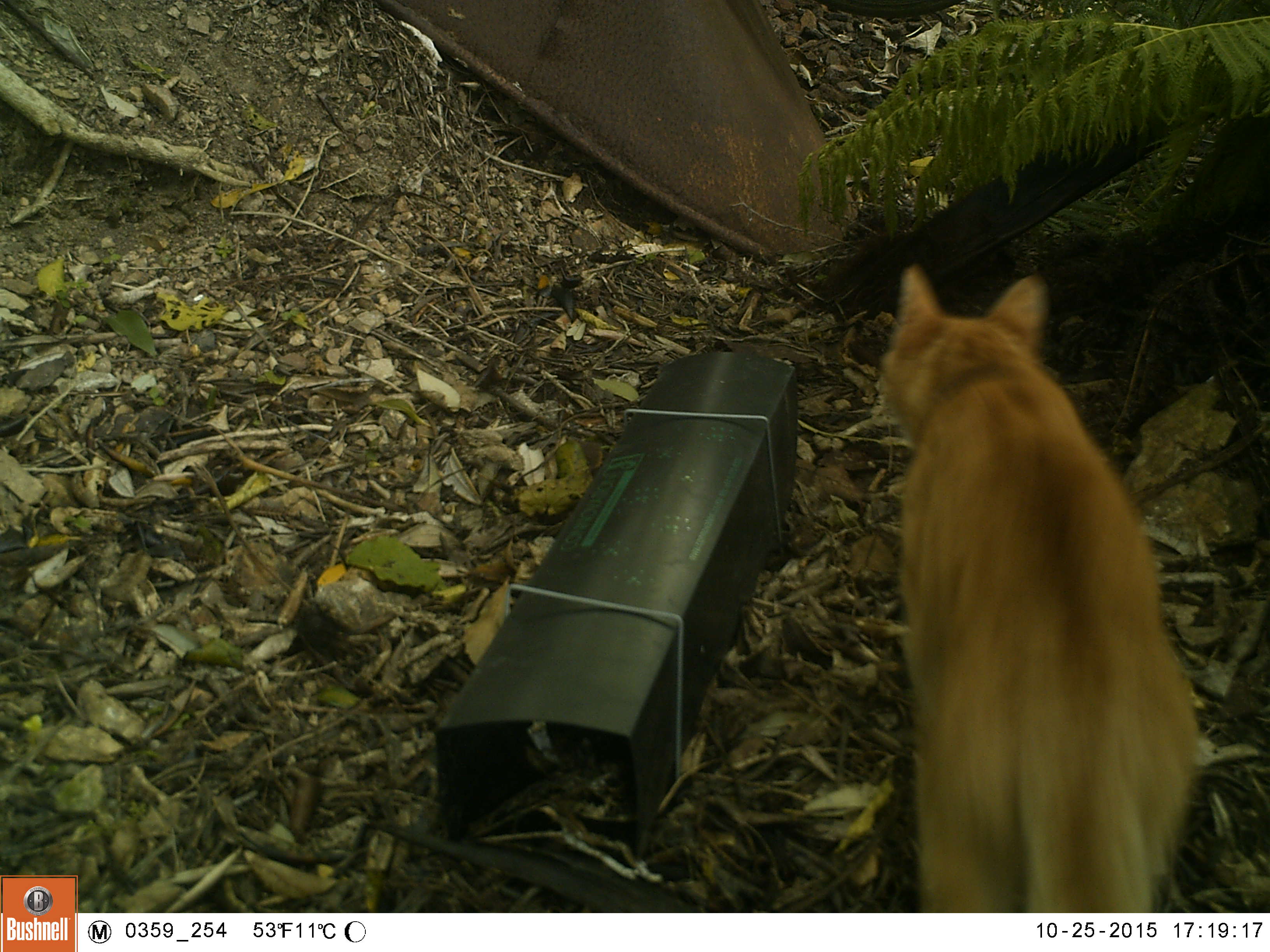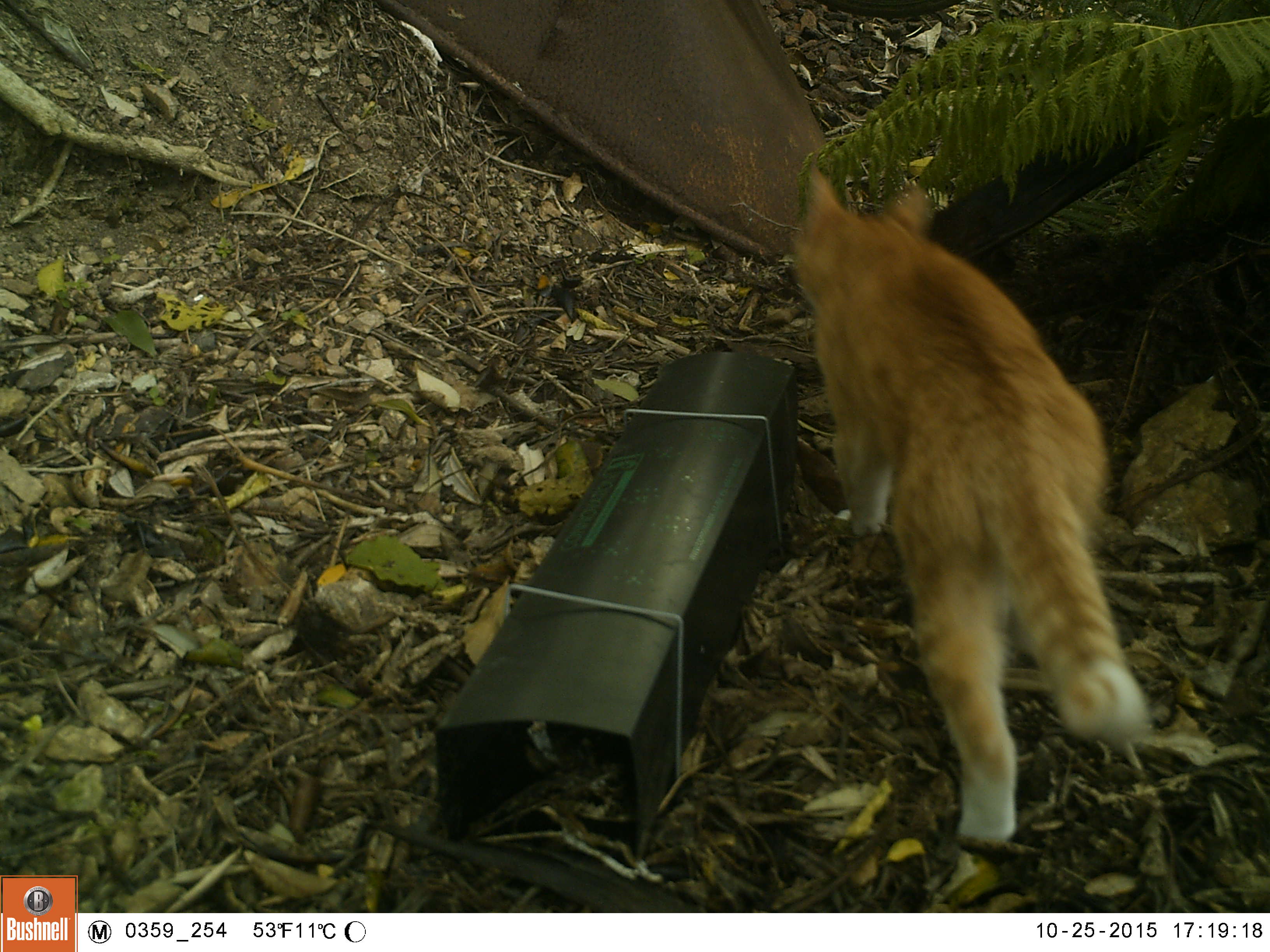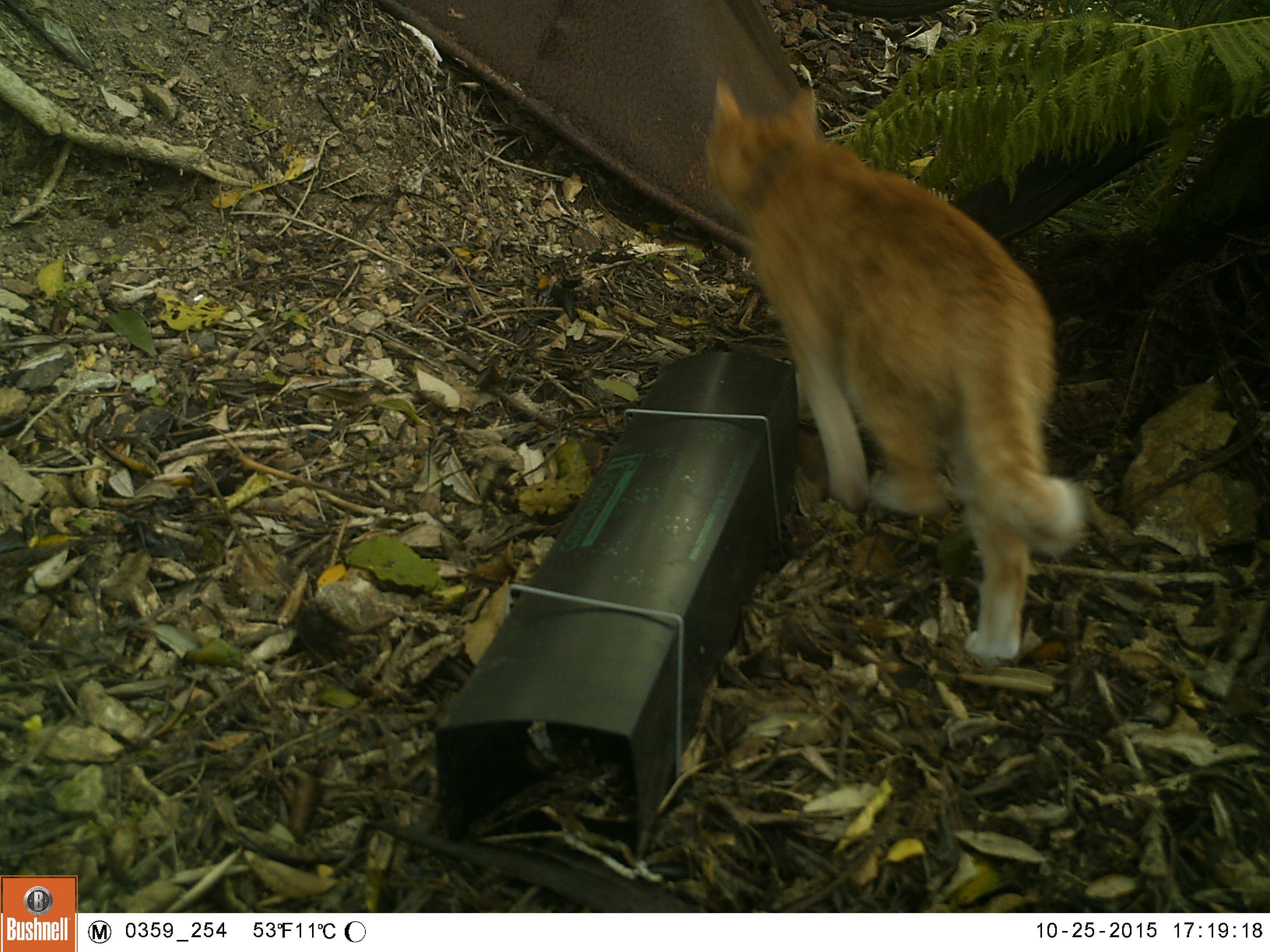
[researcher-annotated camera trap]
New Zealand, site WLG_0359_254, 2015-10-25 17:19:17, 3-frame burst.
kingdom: Animalia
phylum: Chordata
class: Mammalia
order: Carnivora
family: Felidae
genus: Felis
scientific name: Felis catus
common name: domestic cat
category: cat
Cat (domestic cat) (Felis catus).